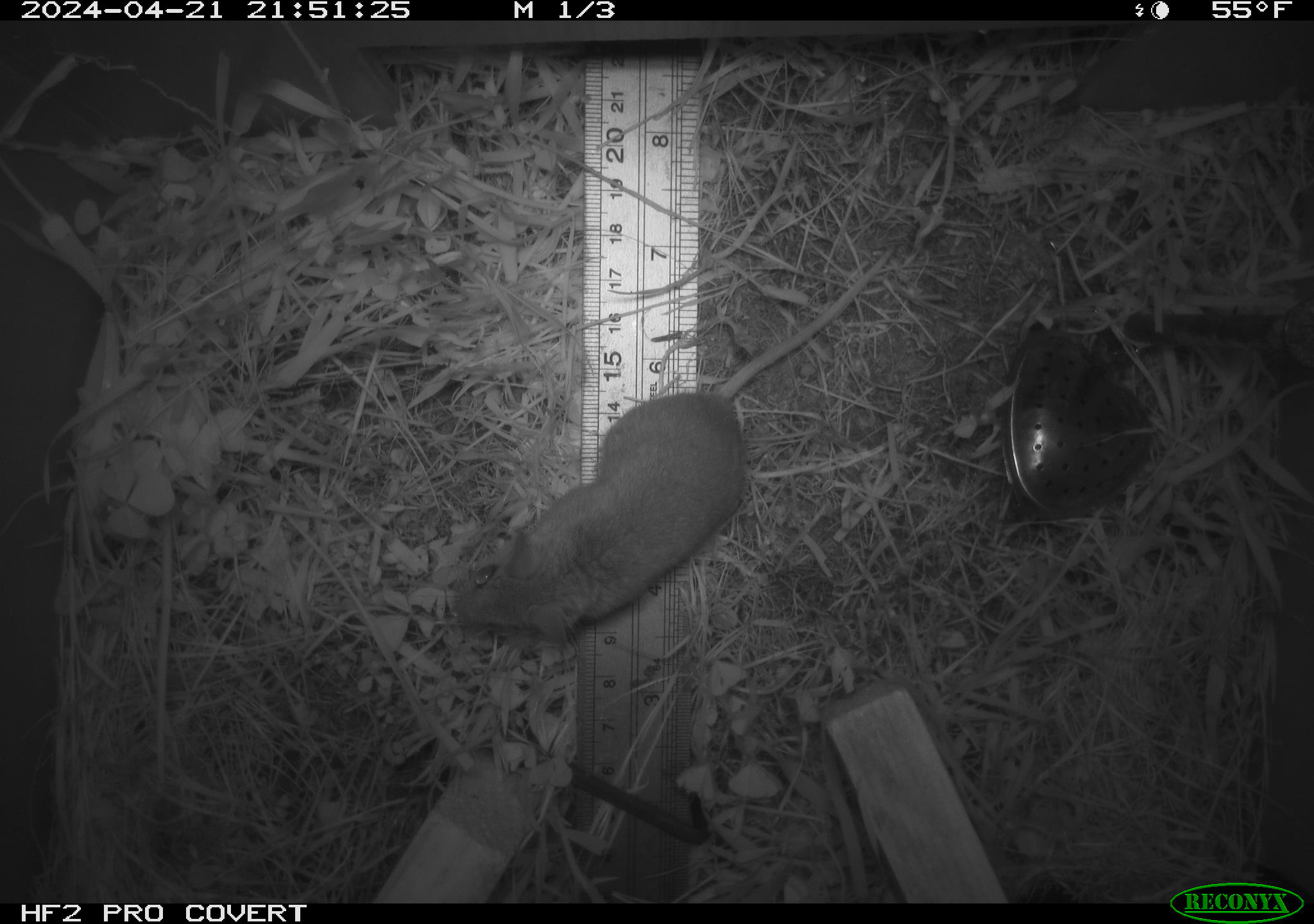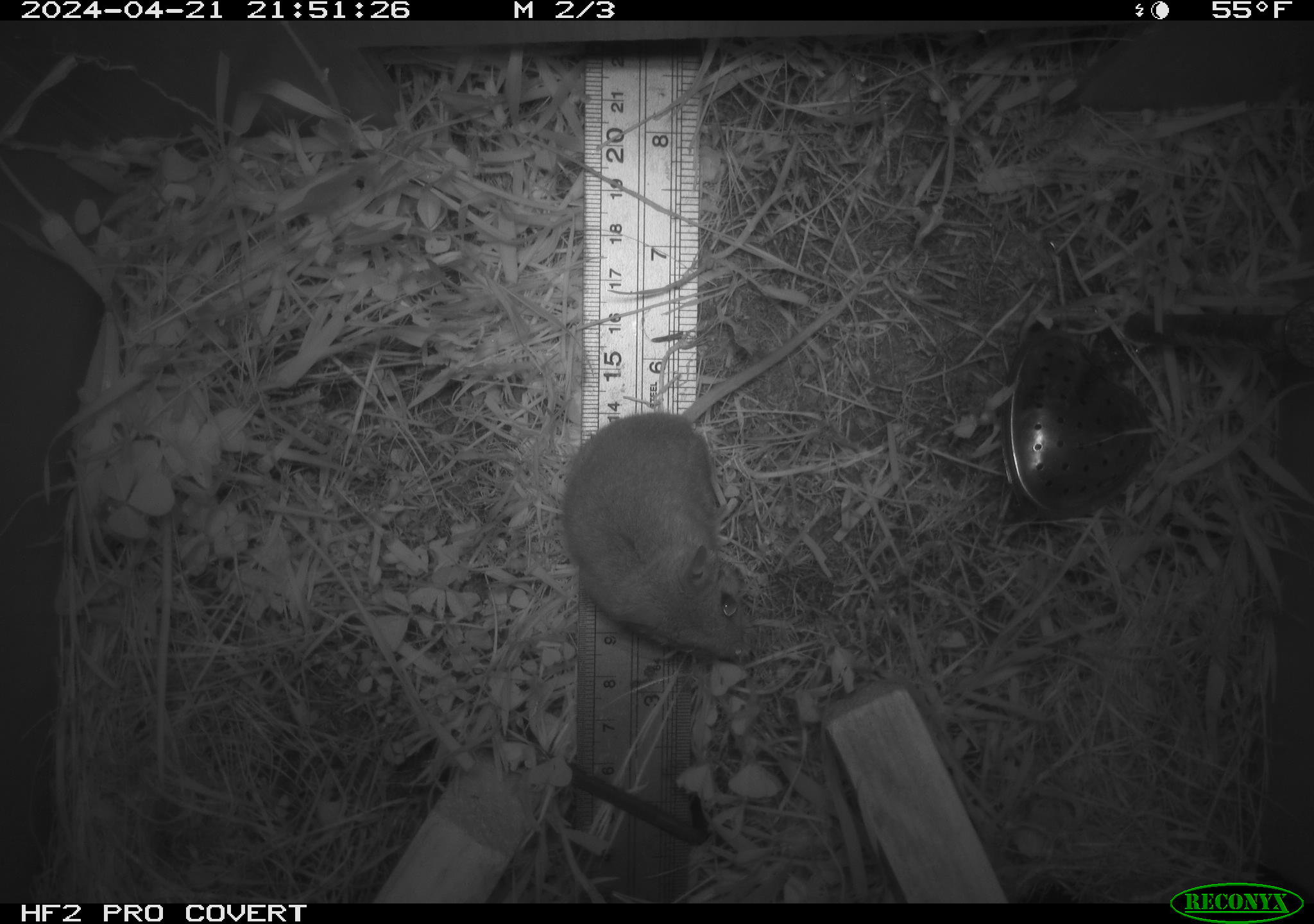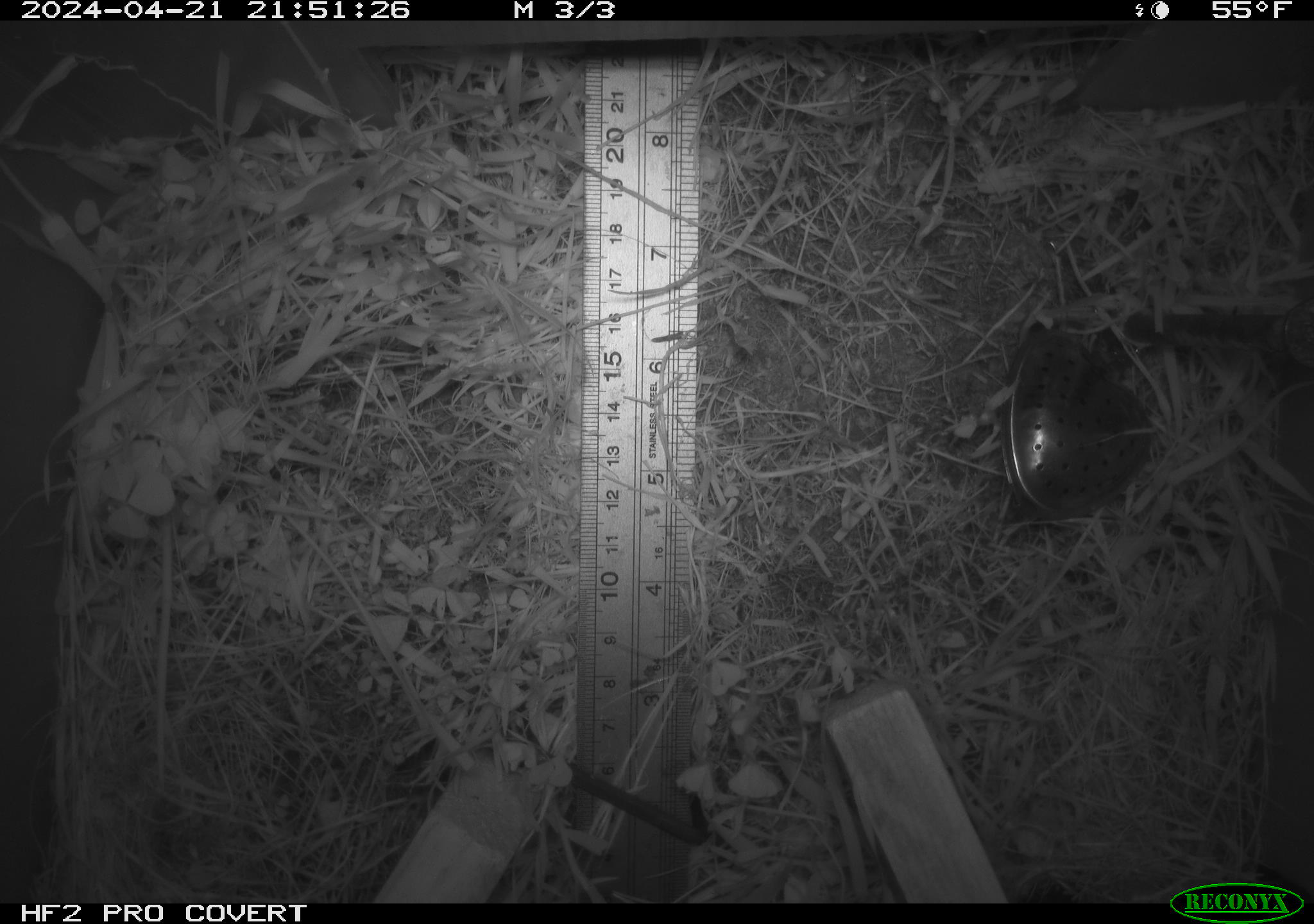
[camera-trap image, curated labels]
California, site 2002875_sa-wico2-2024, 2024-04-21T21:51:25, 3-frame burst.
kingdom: Animalia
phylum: Chordata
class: Mammalia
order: Rodentia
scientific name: Rodentia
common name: mouse species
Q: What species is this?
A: Mouse species (Rodentia).